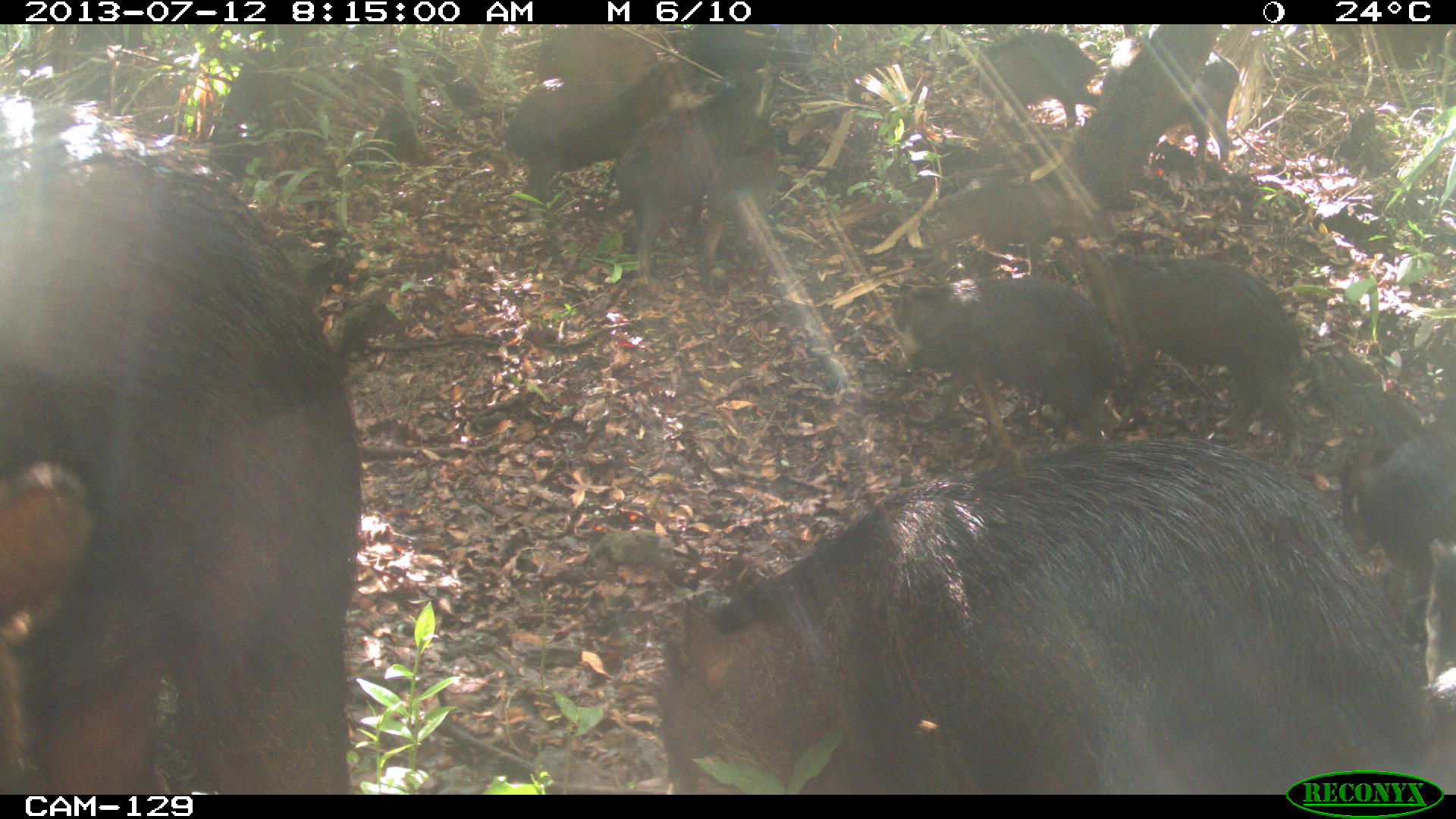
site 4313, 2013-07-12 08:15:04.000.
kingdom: Animalia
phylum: Chordata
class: Mammalia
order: Artiodactyla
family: Tayassuidae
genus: Tayassu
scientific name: Tayassu pecari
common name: white-lipped peccary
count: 20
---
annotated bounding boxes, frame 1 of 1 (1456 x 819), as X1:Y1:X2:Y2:
tayassu pecari: 659:435:1456:794; 0:149:360:794; 1103:255:1302:460; 892:279:1124:440; 616:73:781:289; 511:63:677:214; 1339:427:1456:568; 950:29:1103:130; 1098:59:1239:166